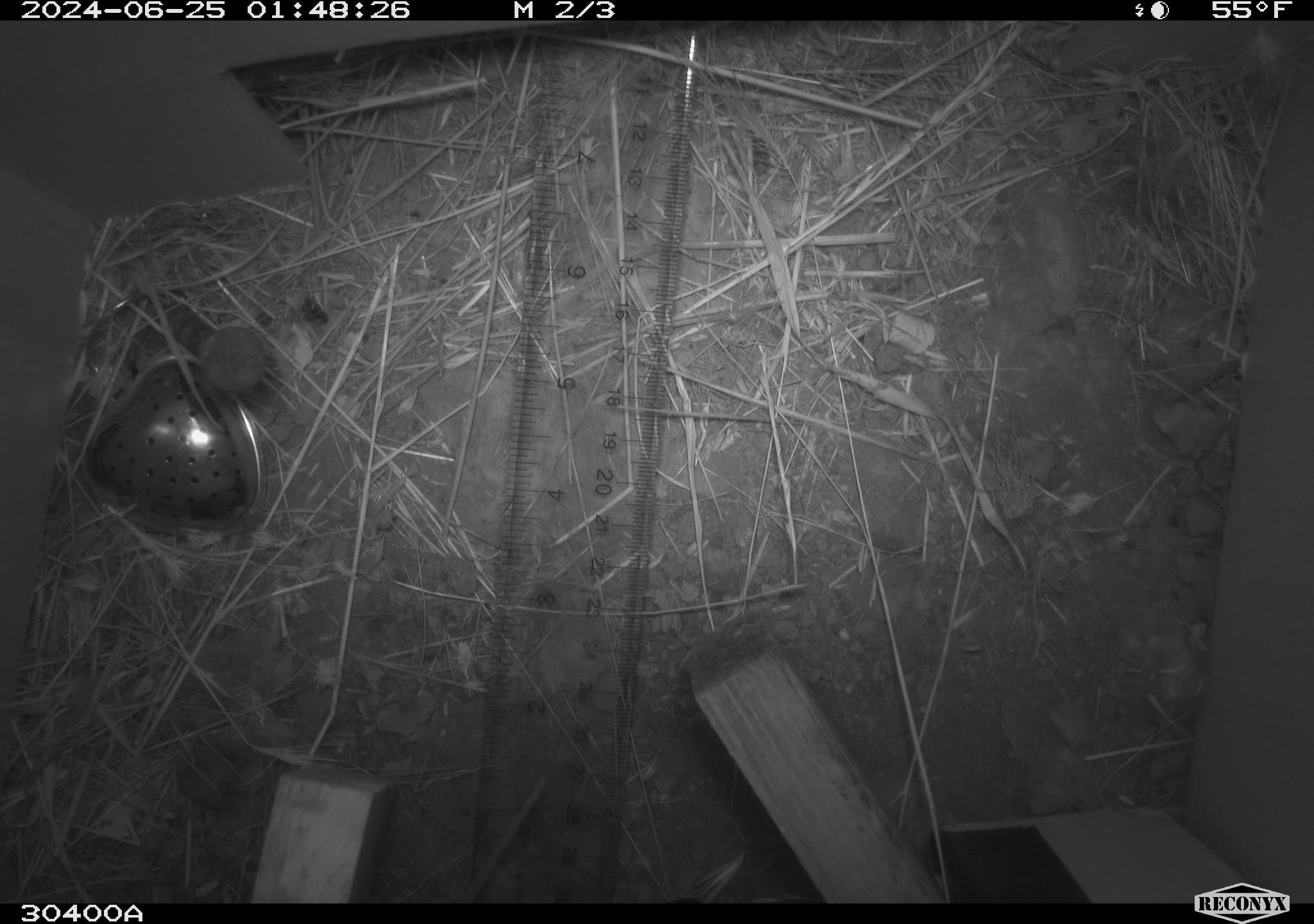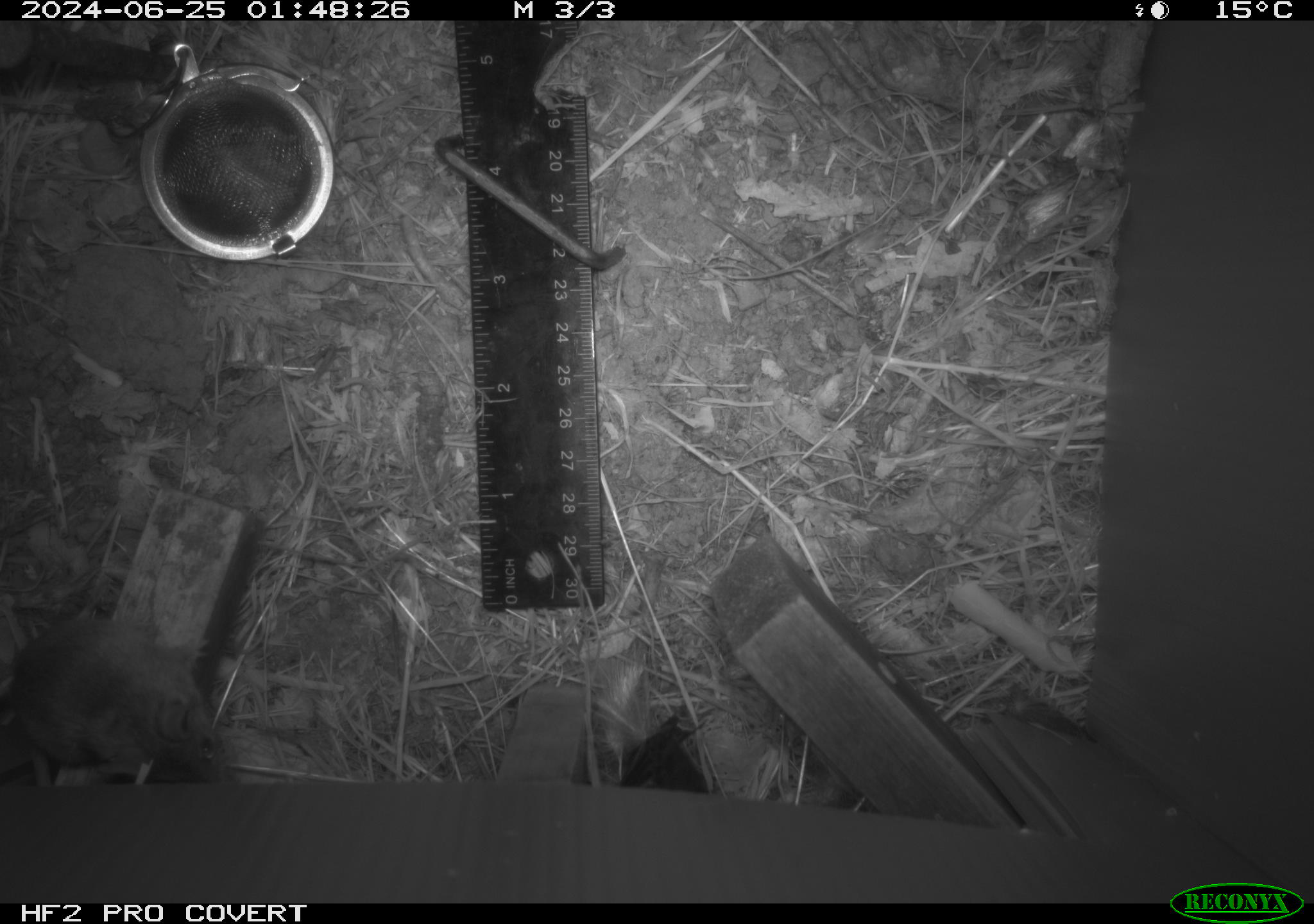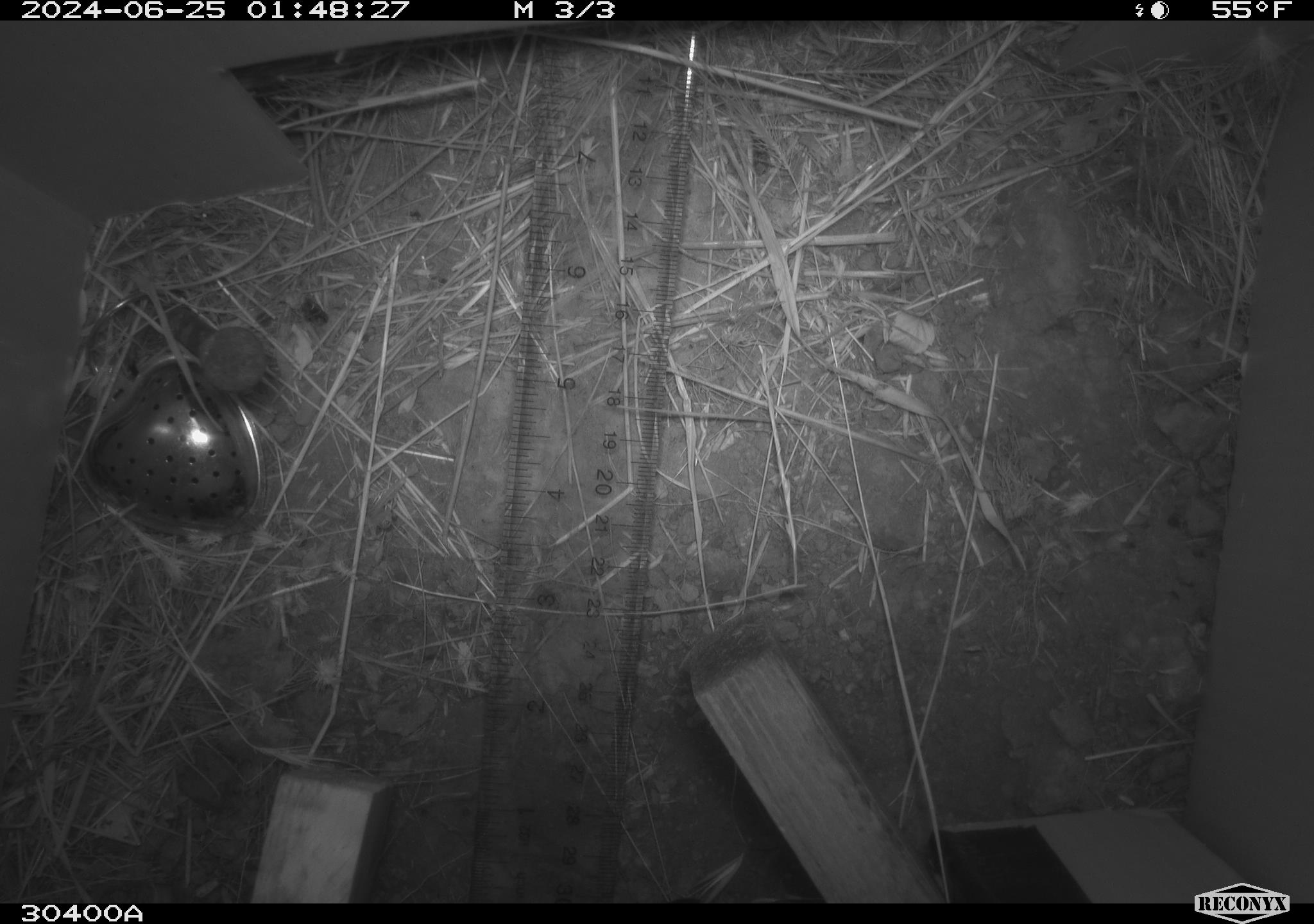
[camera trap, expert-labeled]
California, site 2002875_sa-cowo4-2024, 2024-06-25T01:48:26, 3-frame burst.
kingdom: Animalia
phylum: Chordata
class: Mammalia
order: Rodentia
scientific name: Rodentia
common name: mouse species